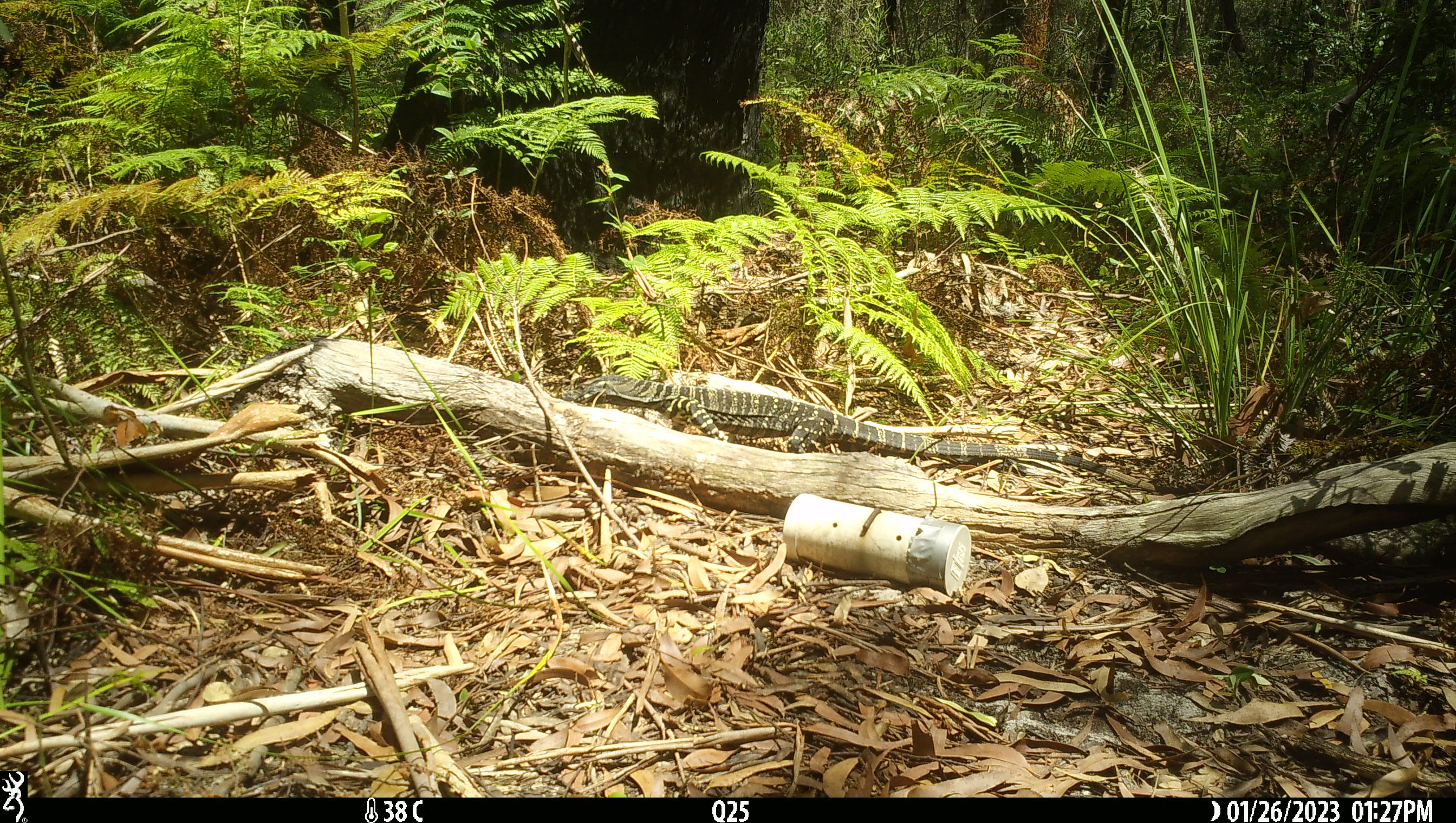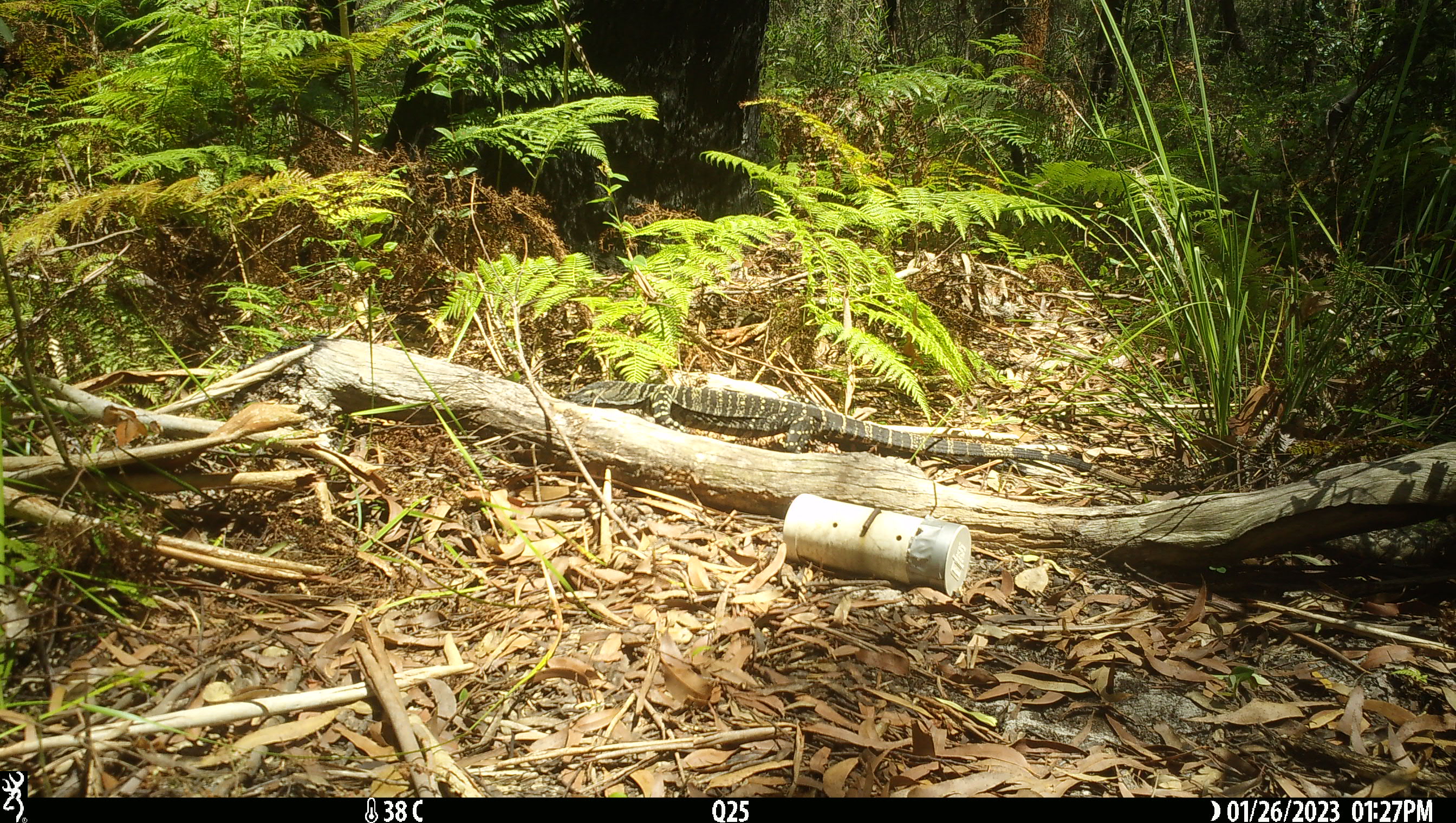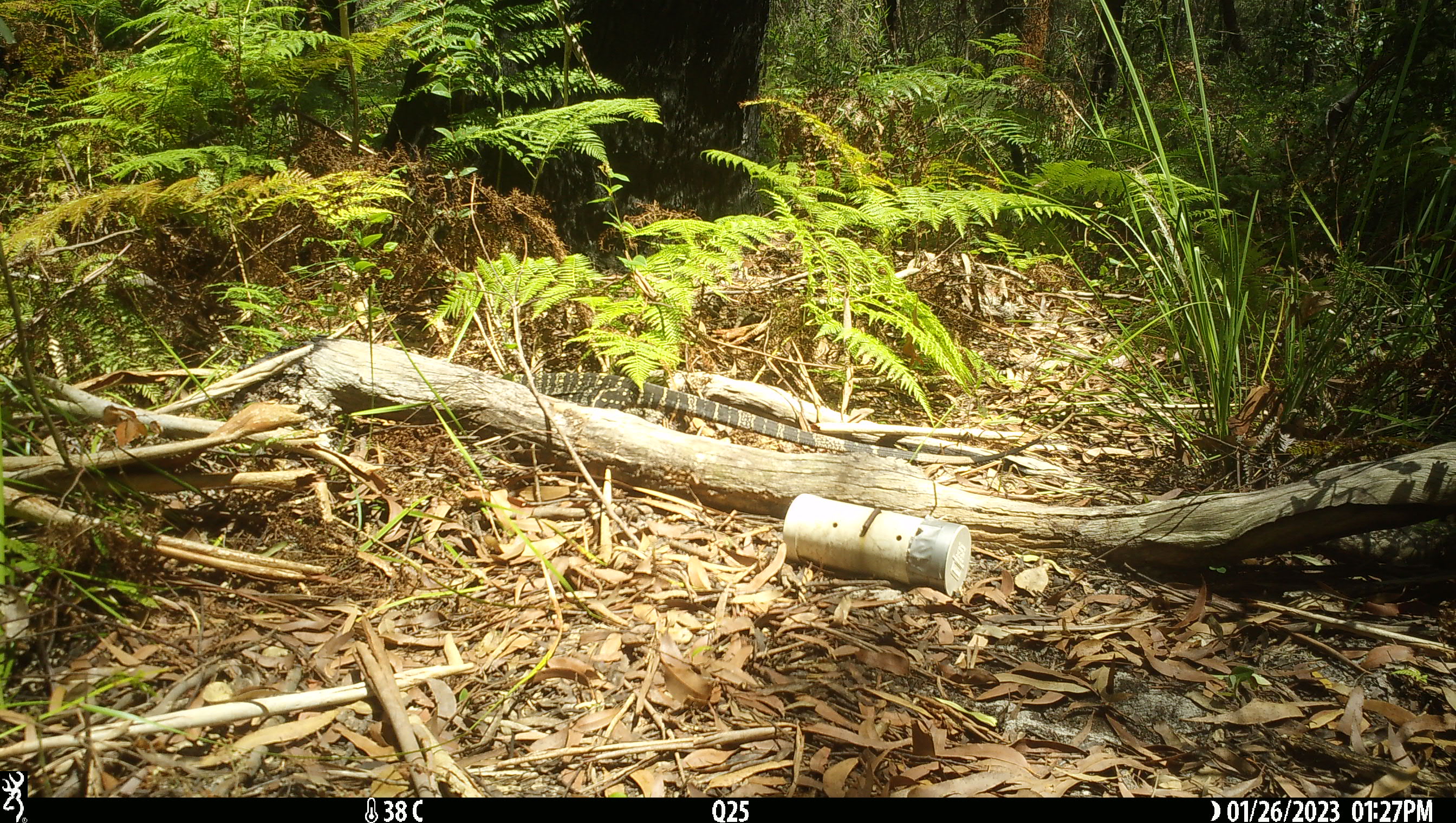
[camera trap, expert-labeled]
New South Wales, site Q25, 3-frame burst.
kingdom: Animalia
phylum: Chordata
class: Reptilia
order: Squamata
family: Varanidae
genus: Varanus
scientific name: Varanus varius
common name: lace monitor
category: goanna